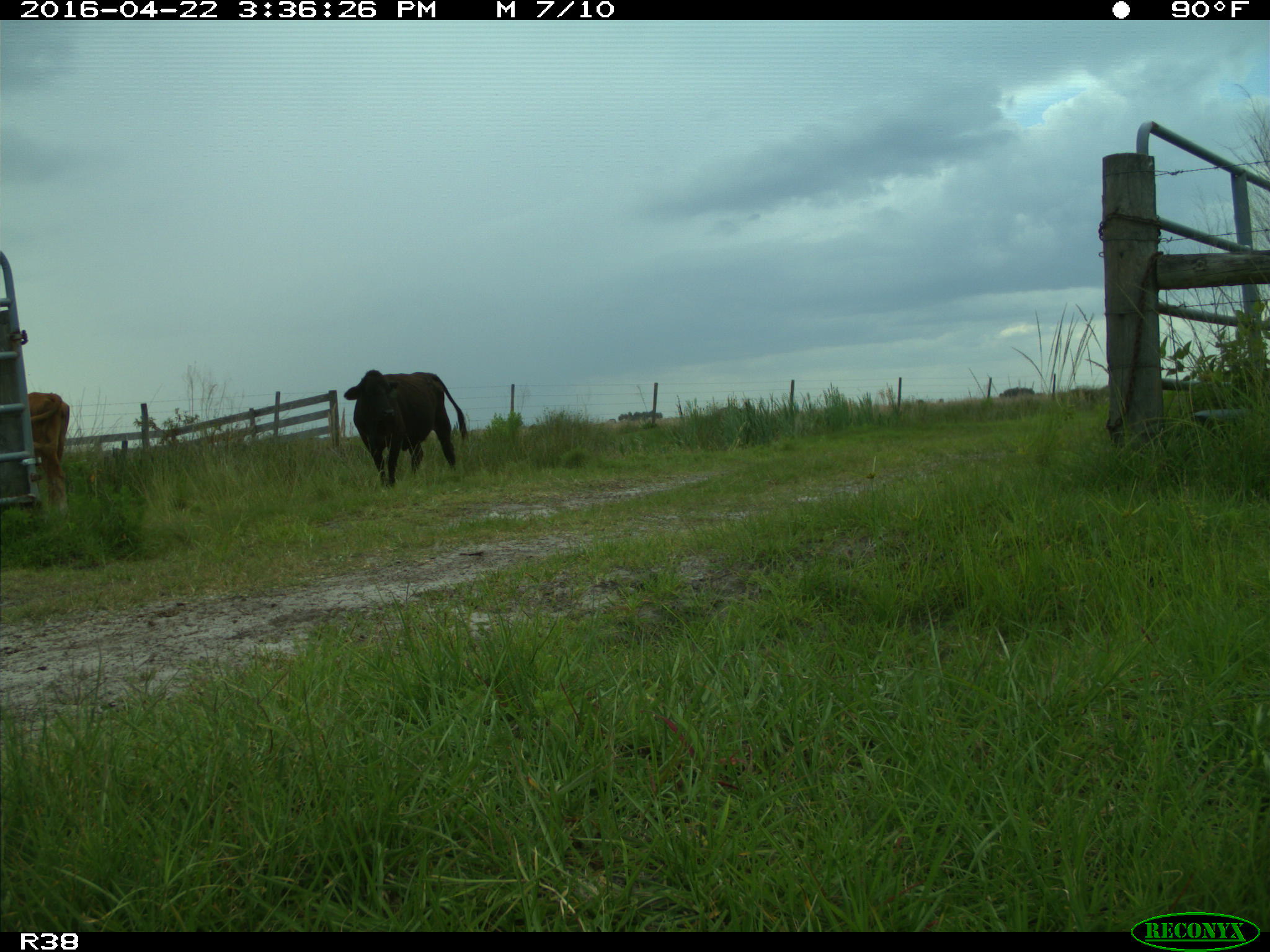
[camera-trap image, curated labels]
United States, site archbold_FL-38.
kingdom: Animalia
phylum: Chordata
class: Mammalia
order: Artiodactyla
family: Bovidae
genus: Bos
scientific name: Bos taurus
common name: domestic cow